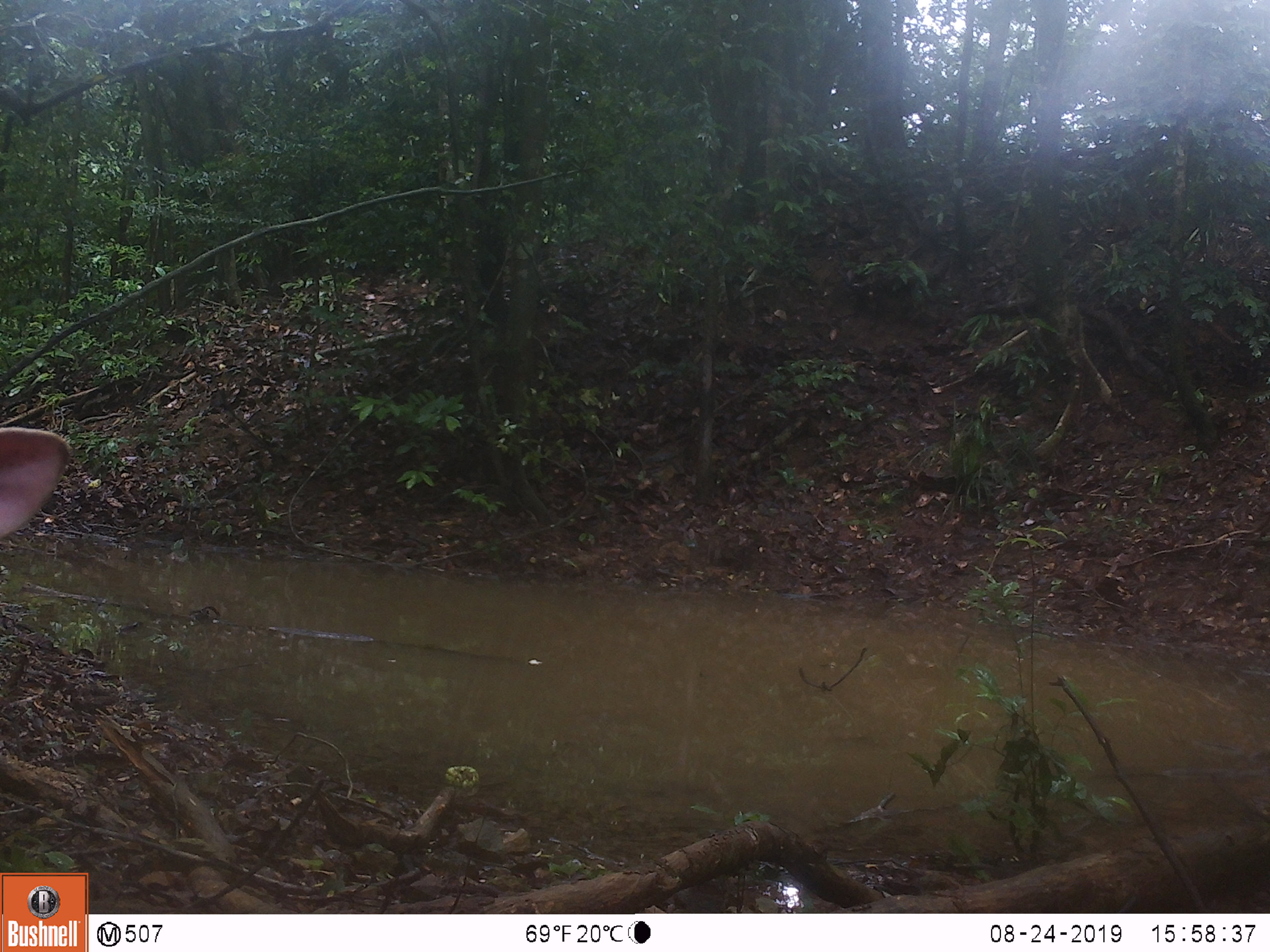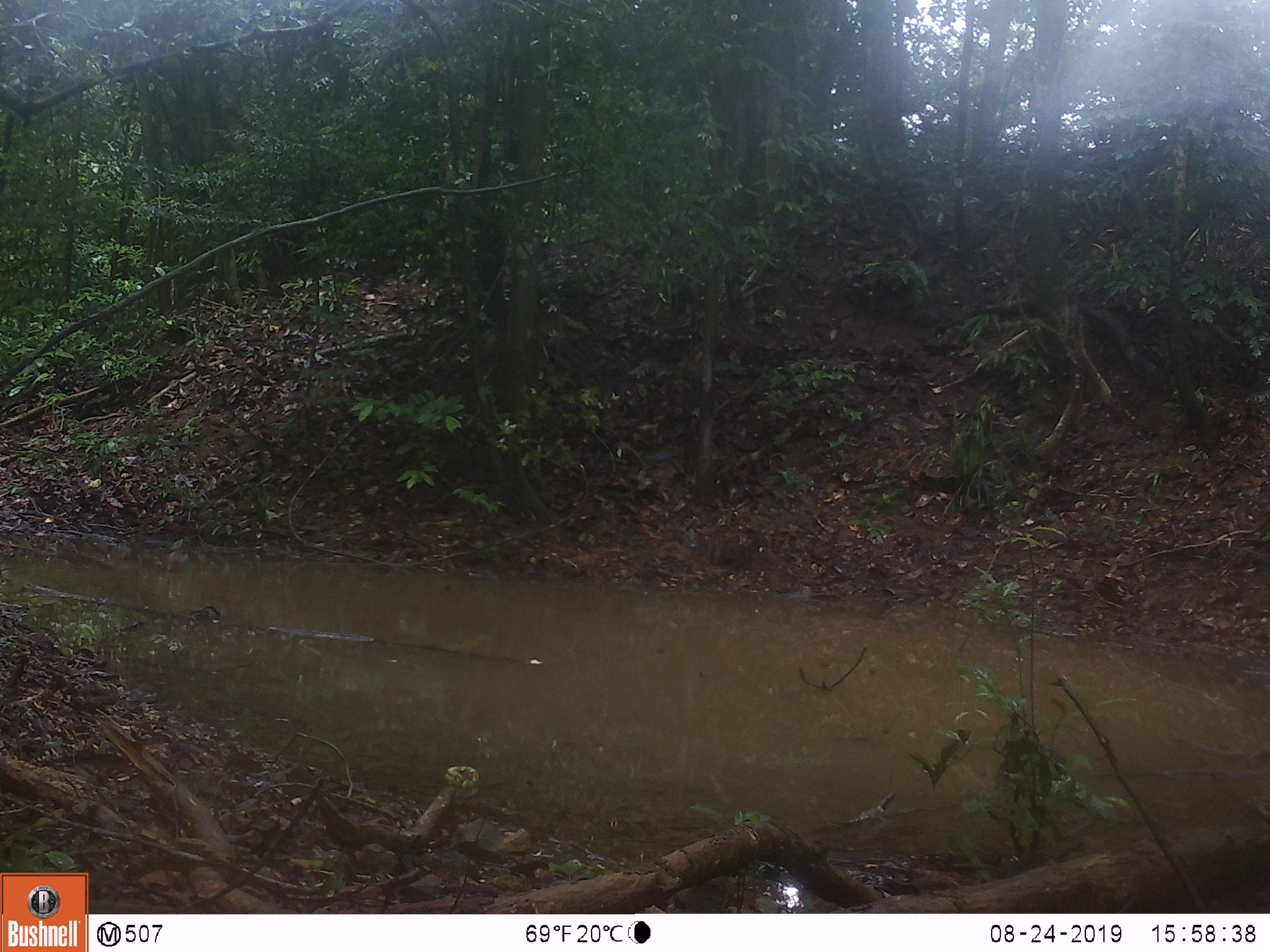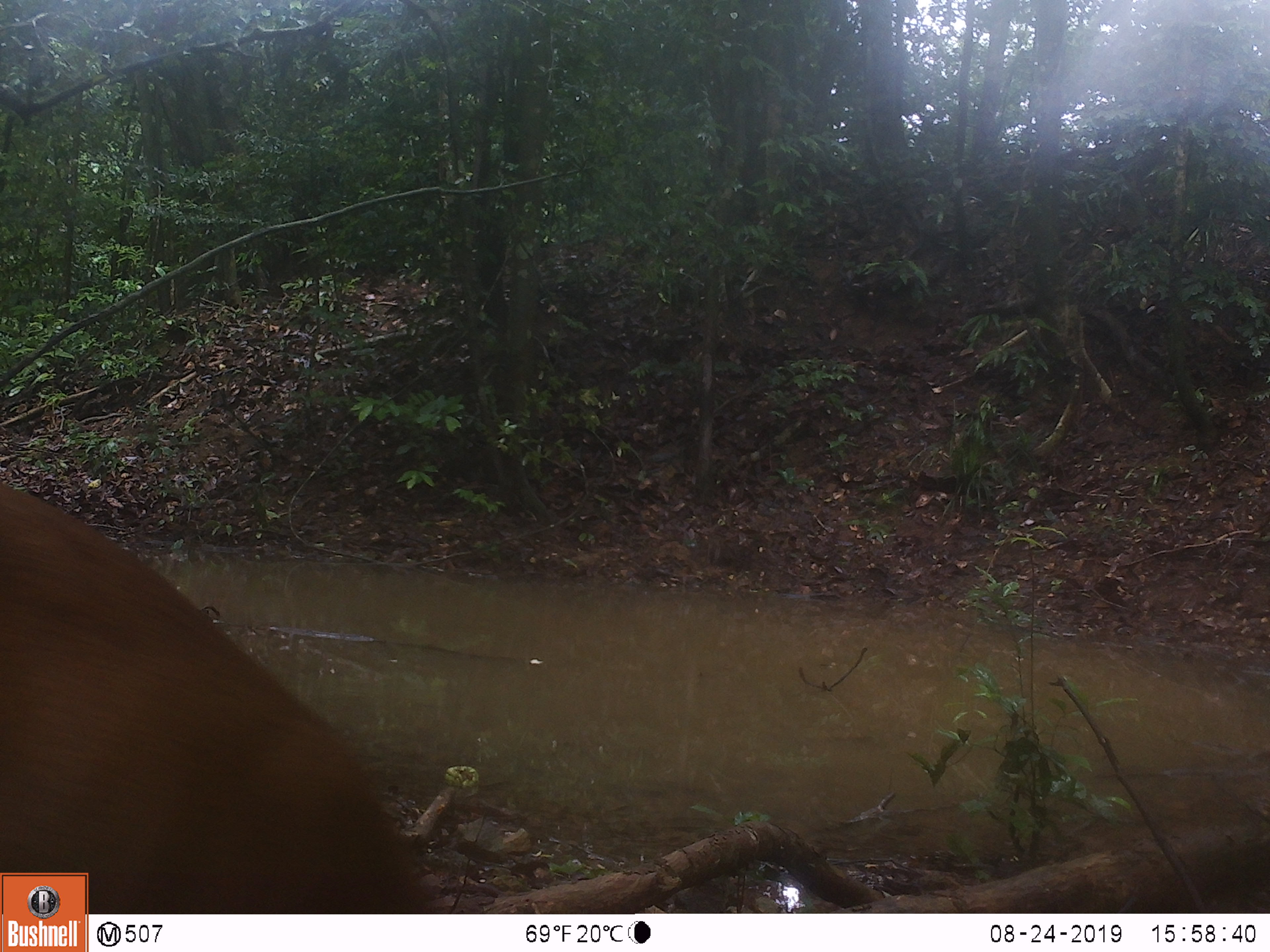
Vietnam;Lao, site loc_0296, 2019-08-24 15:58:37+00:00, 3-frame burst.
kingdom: Animalia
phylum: Chordata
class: Mammalia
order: Artiodactyla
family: Cervidae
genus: Muntiacus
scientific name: Muntiacus vuquangensis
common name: large-antlered muntjac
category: large antlered muntjac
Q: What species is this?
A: Large antlered muntjac (large-antlered muntjac) (Muntiacus vuquangensis).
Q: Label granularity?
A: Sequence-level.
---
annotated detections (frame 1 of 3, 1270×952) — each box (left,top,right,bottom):
large antlered muntjac: (0,424,73,540)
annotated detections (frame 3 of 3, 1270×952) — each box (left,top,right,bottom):
large antlered muntjac: (0,478,467,913)